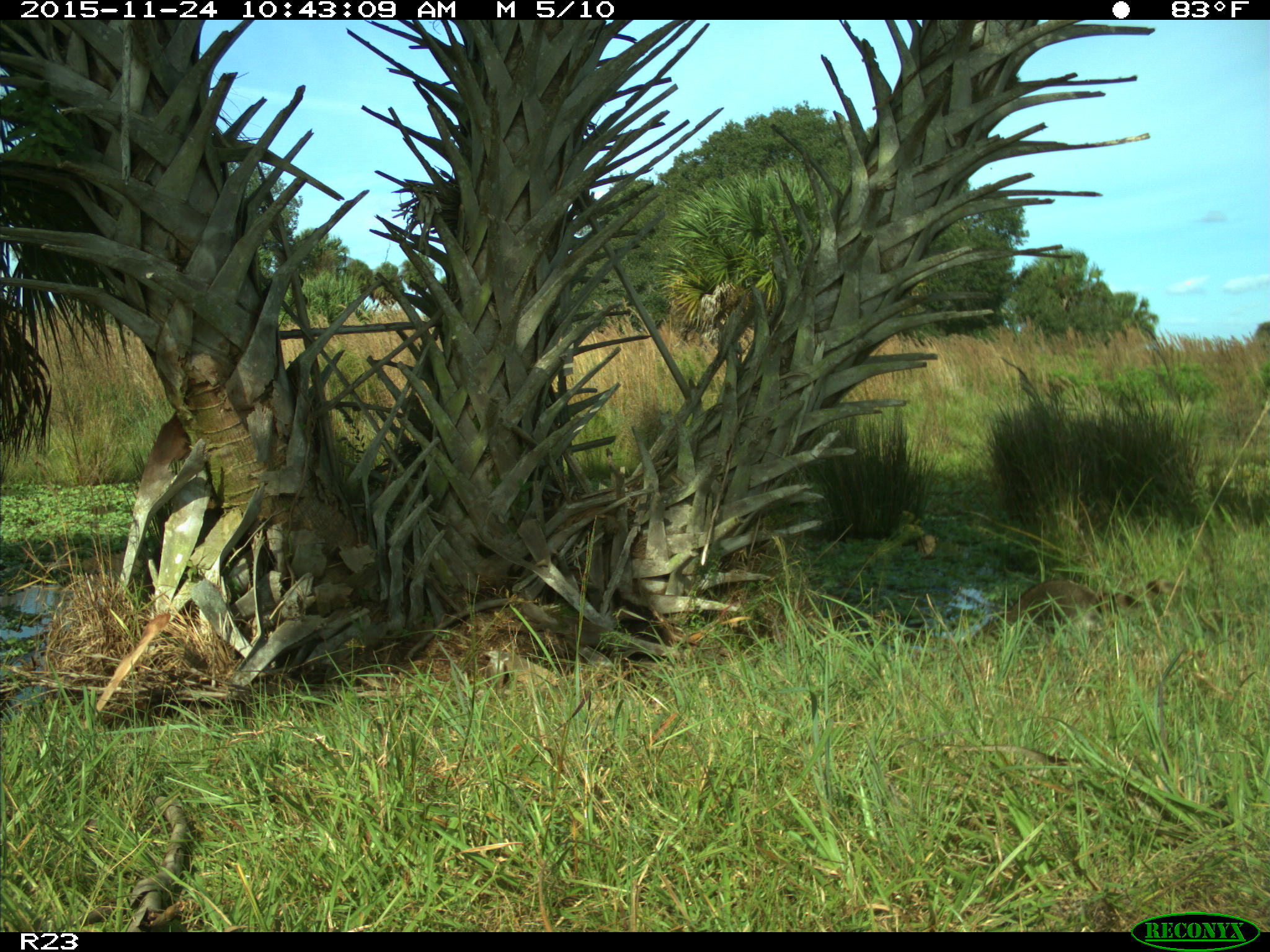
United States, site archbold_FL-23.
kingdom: Animalia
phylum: Chordata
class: Mammalia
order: Carnivora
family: Procyonidae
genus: Procyon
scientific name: Procyon lotor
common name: common raccoon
Procyon lotor (common raccoon).